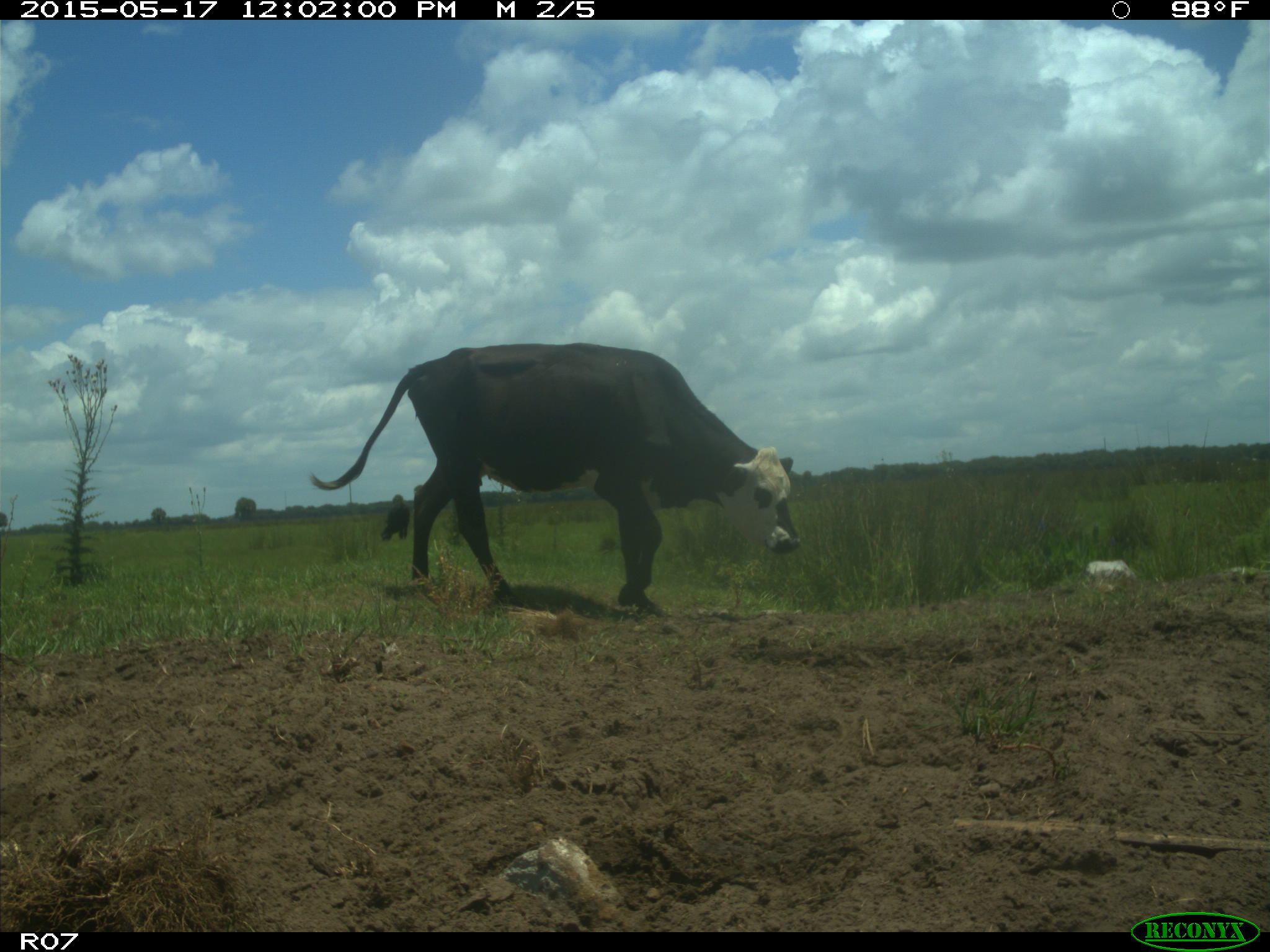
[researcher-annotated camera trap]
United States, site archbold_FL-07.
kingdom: Animalia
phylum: Chordata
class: Mammalia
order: Artiodactyla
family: Bovidae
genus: Bos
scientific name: Bos taurus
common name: domestic cow